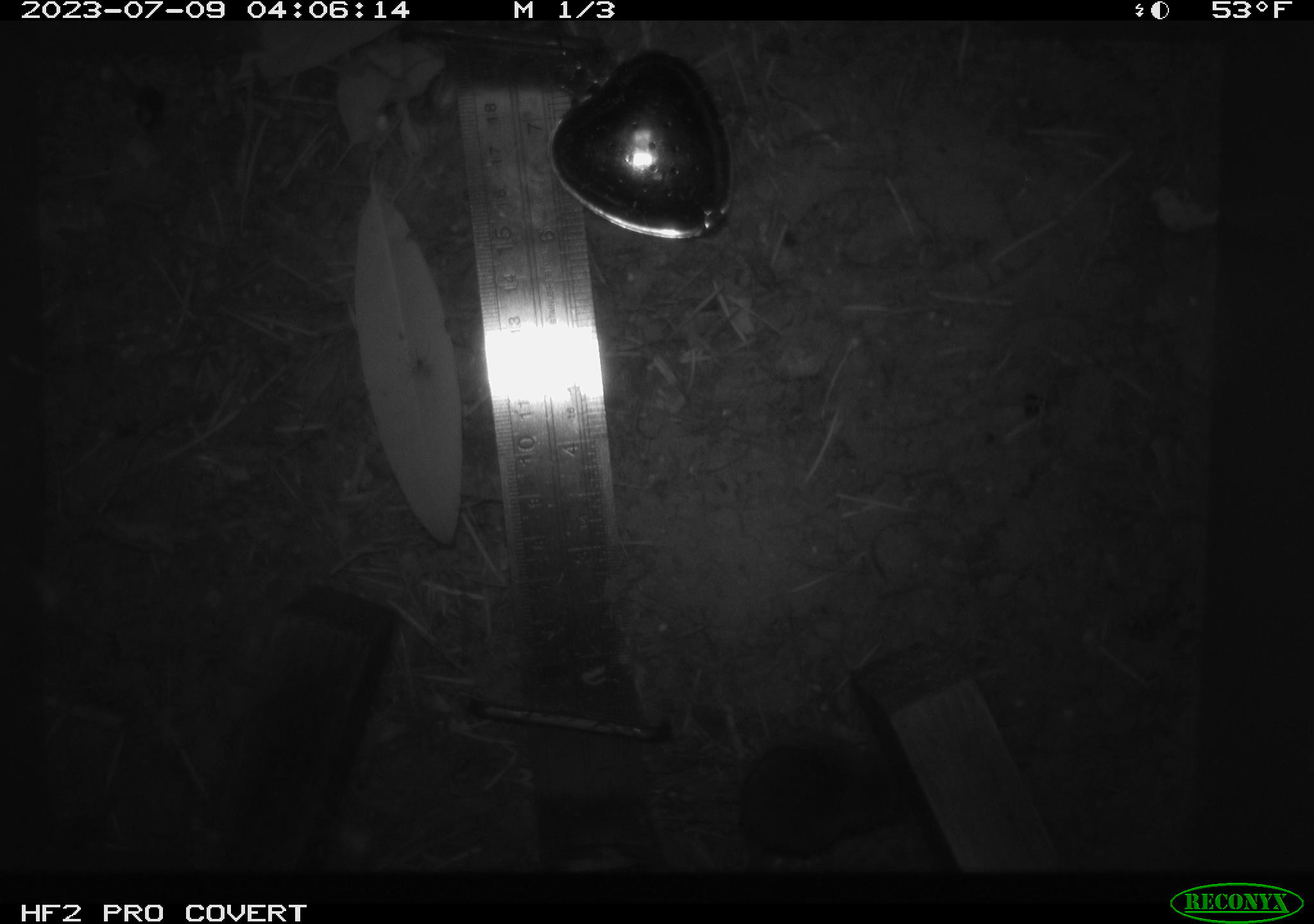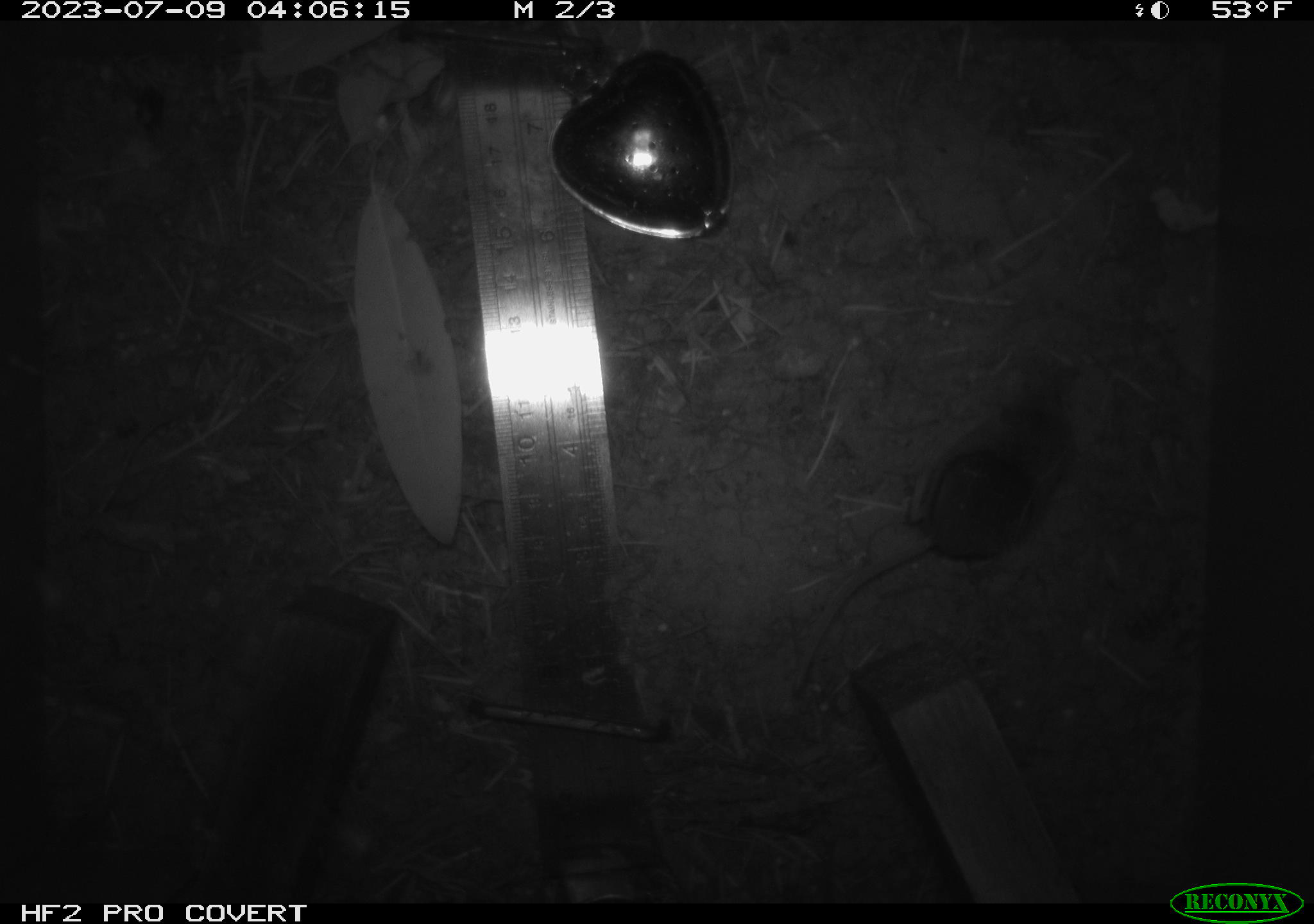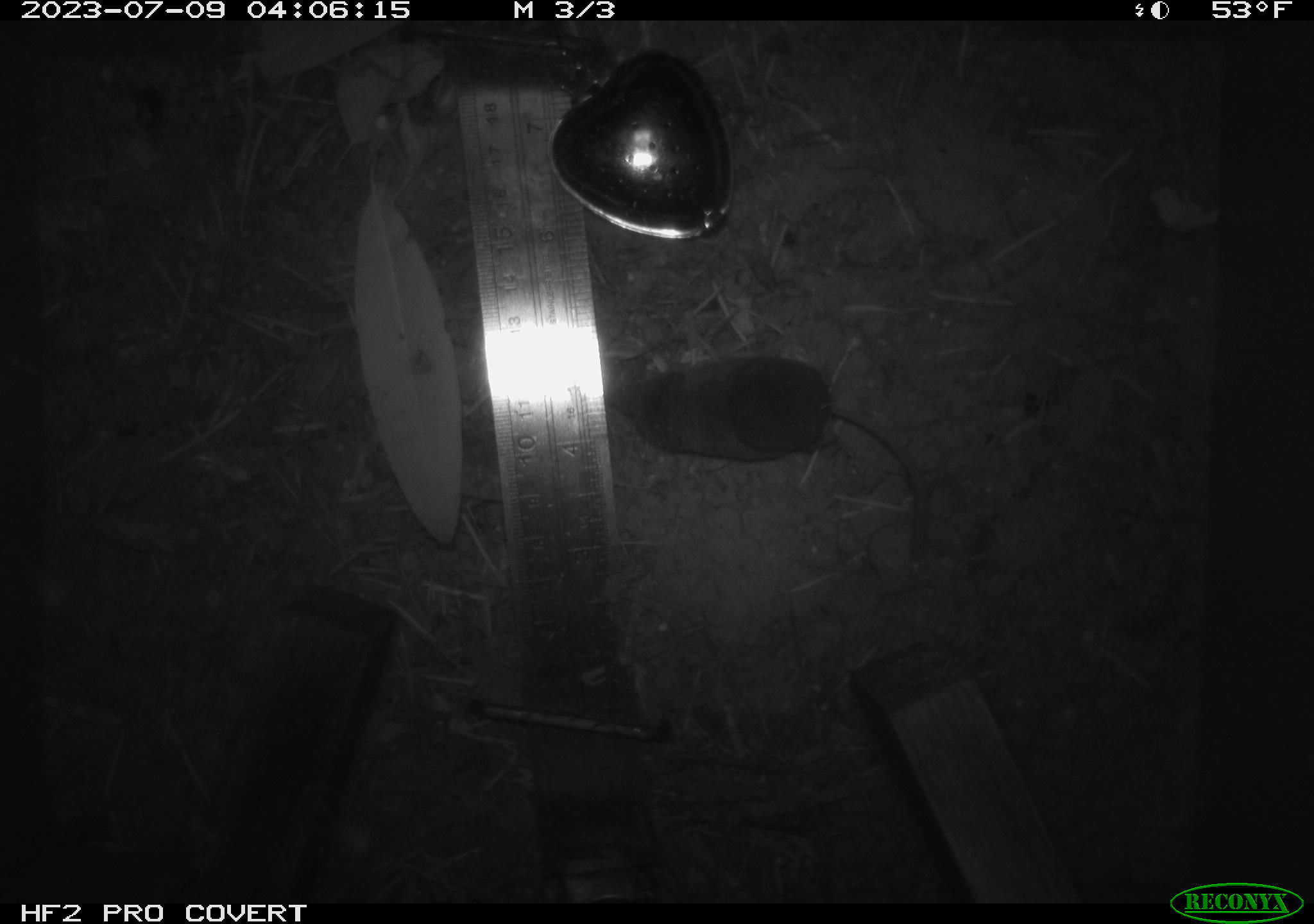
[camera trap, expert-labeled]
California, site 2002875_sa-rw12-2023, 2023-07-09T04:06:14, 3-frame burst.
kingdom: Animalia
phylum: Chordata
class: Mammalia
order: Eulipotyphla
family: Soricidae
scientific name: Soricidae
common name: shrews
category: soricidae family